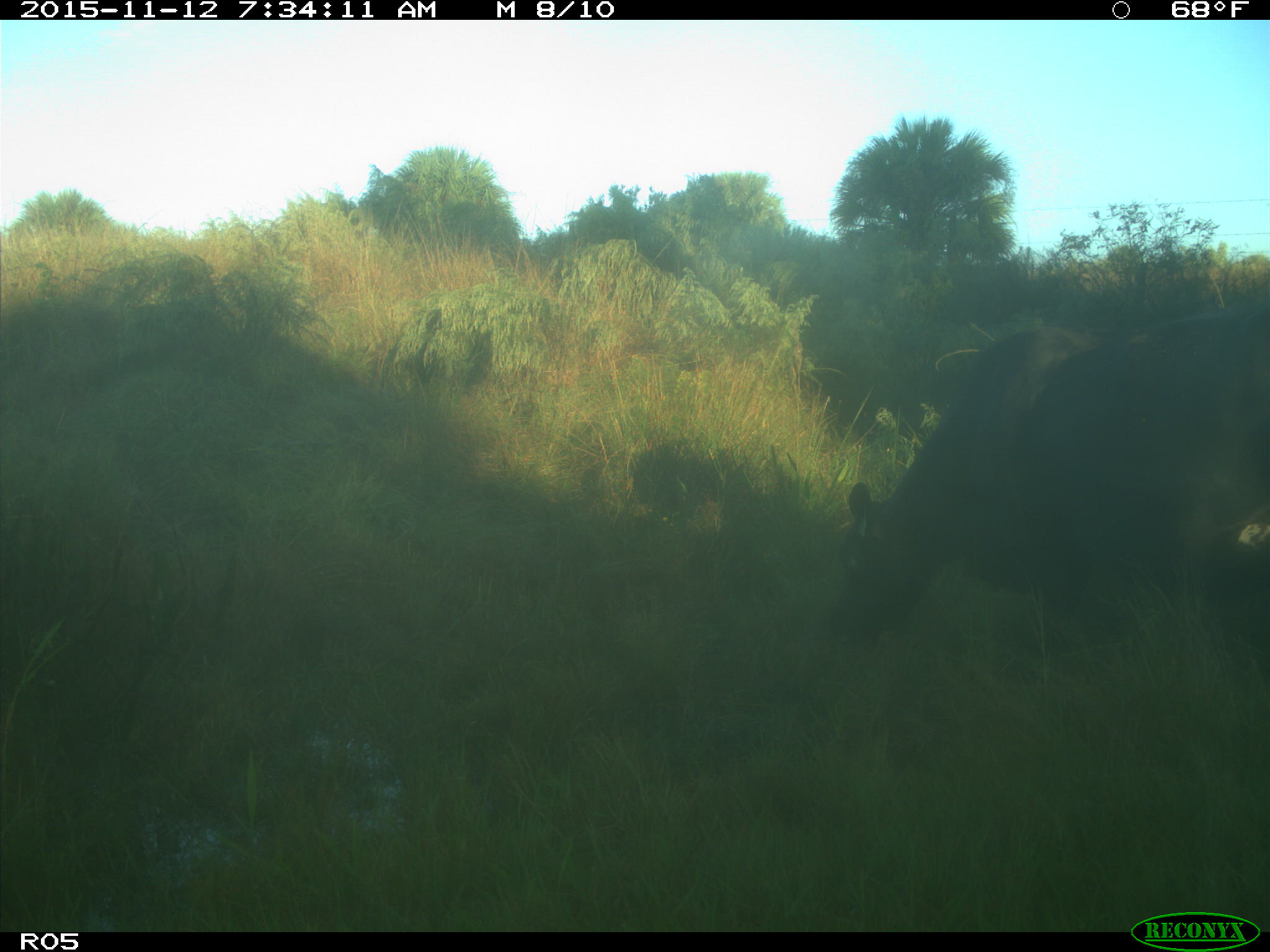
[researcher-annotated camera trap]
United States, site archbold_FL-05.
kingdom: Animalia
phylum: Chordata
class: Mammalia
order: Artiodactyla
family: Bovidae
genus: Bos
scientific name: Bos taurus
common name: domestic cow